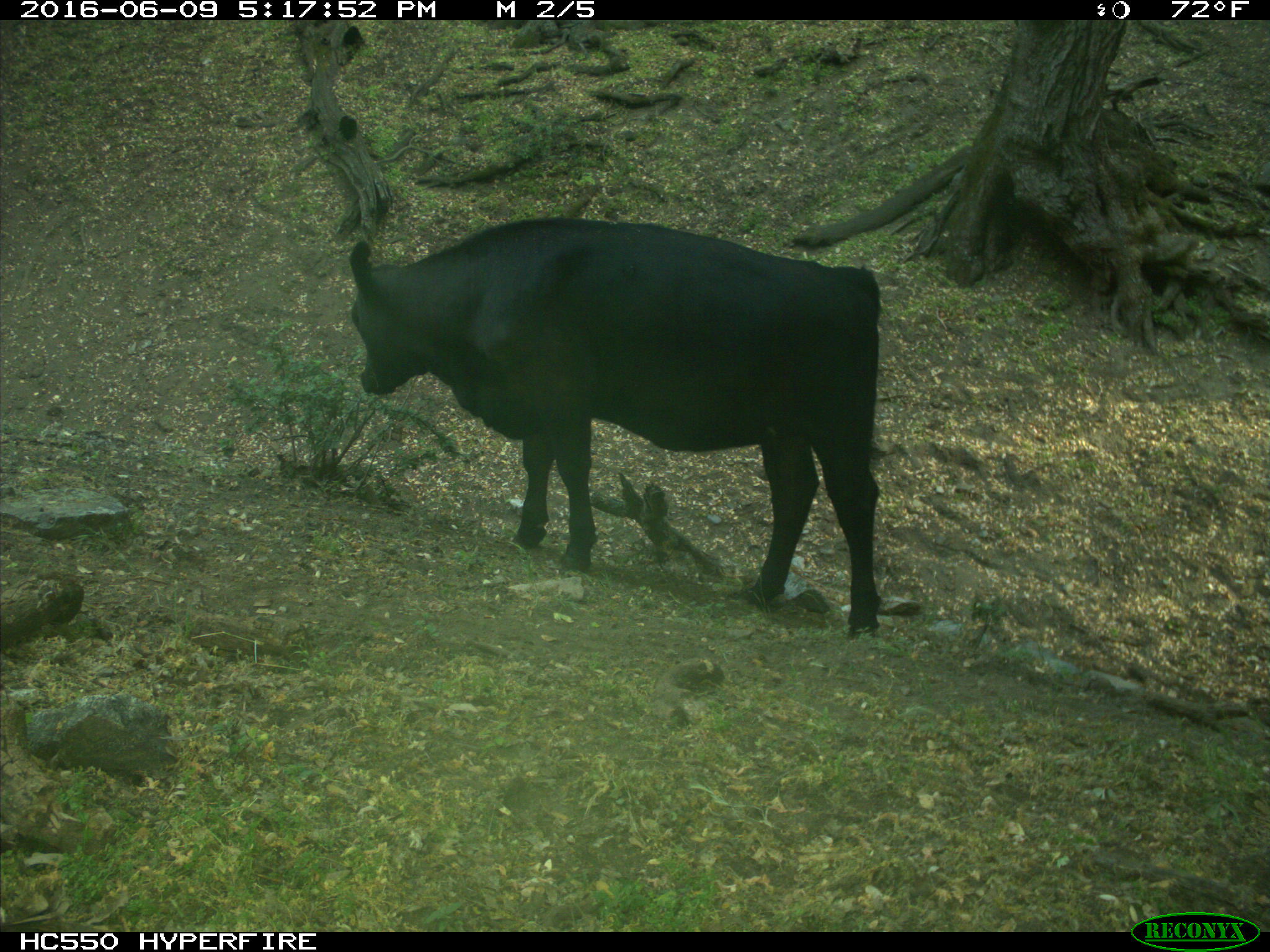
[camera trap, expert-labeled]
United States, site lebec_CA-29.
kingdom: Animalia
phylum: Chordata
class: Mammalia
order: Artiodactyla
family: Bovidae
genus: Bos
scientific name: Bos taurus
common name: domestic cow